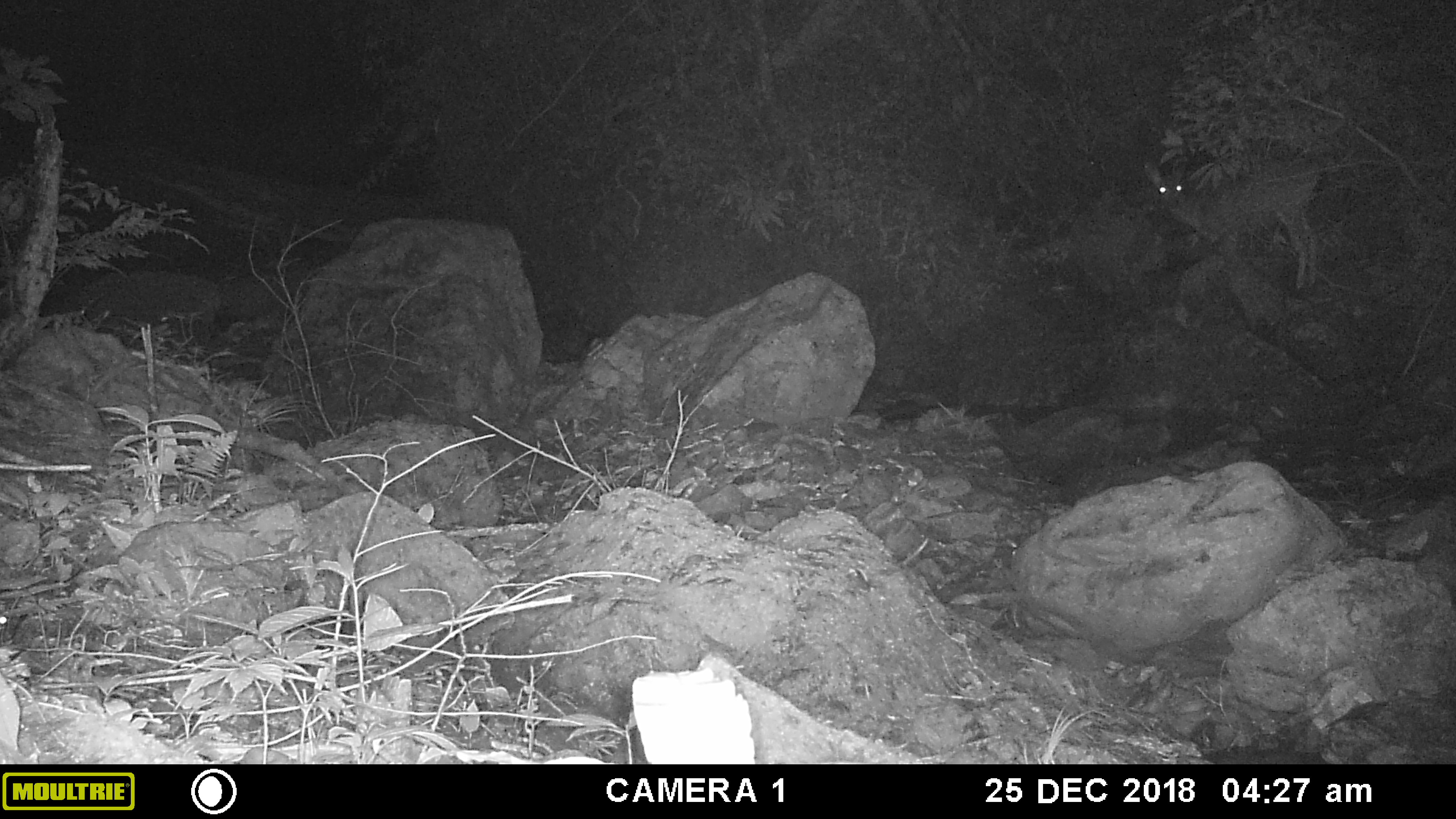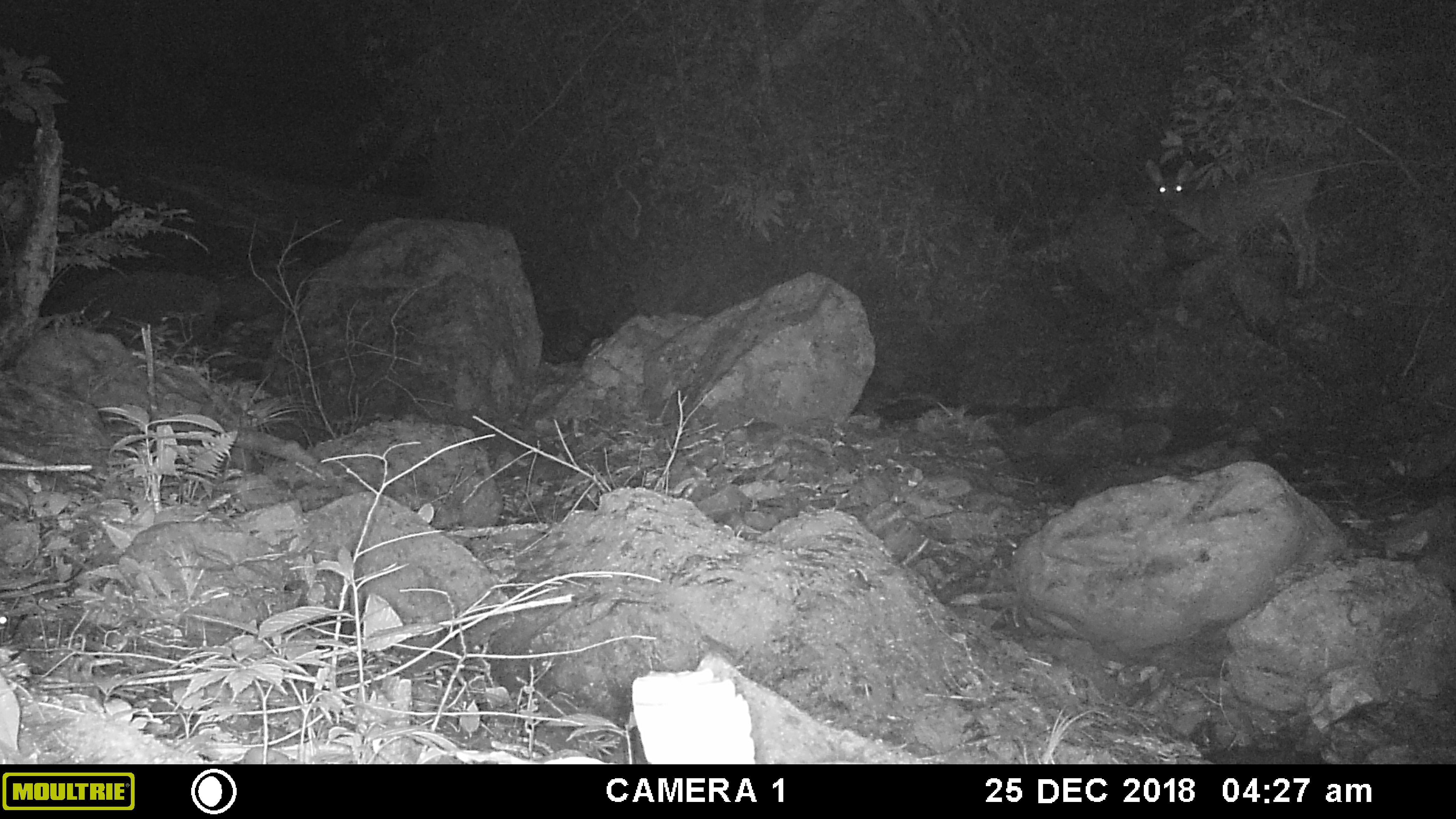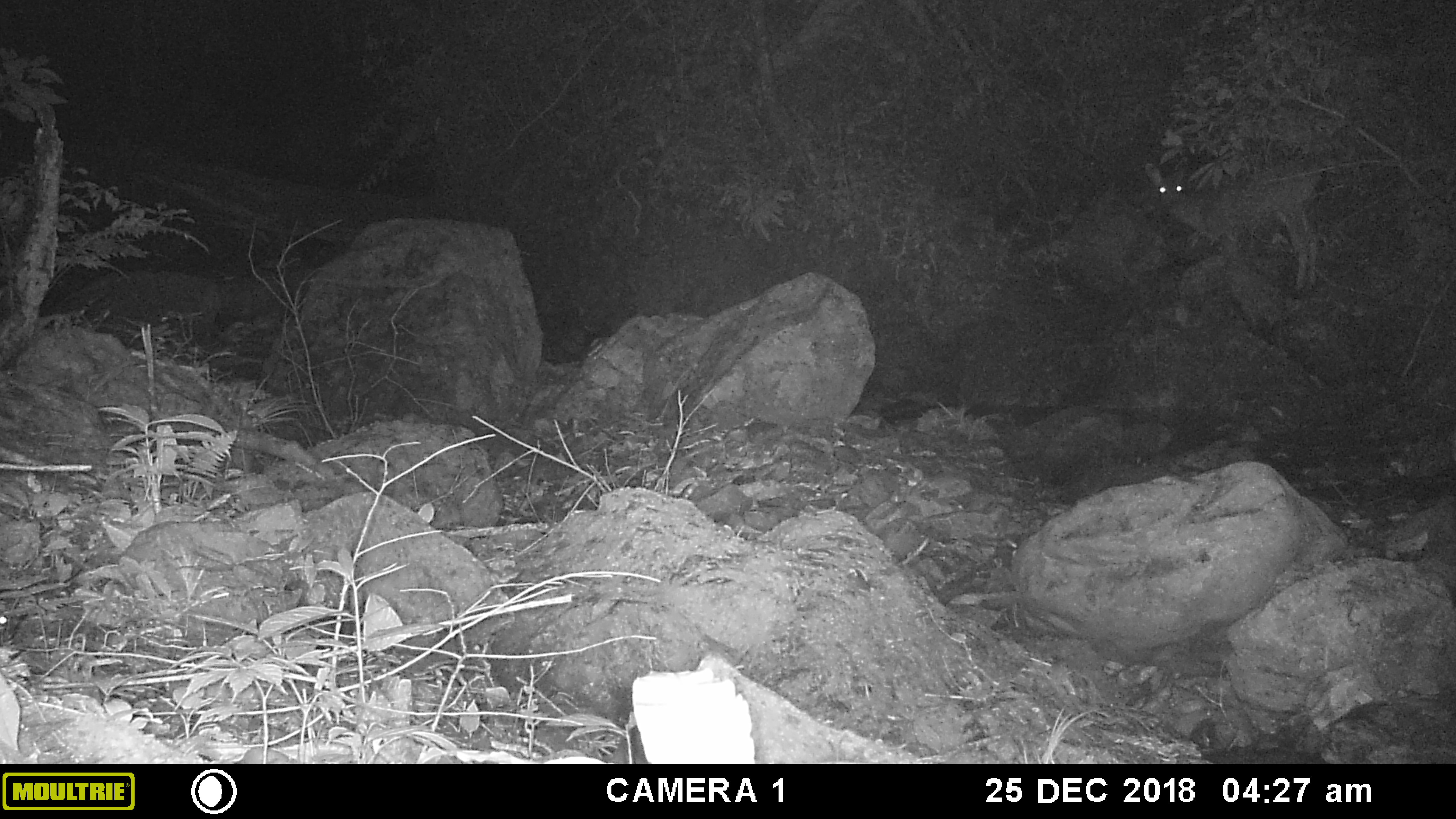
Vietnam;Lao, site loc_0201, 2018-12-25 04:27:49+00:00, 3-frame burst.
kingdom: Animalia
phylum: Chordata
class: Mammalia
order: Artiodactyla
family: Cervidae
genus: Rusa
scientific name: Rusa unicolor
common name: sambar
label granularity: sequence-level